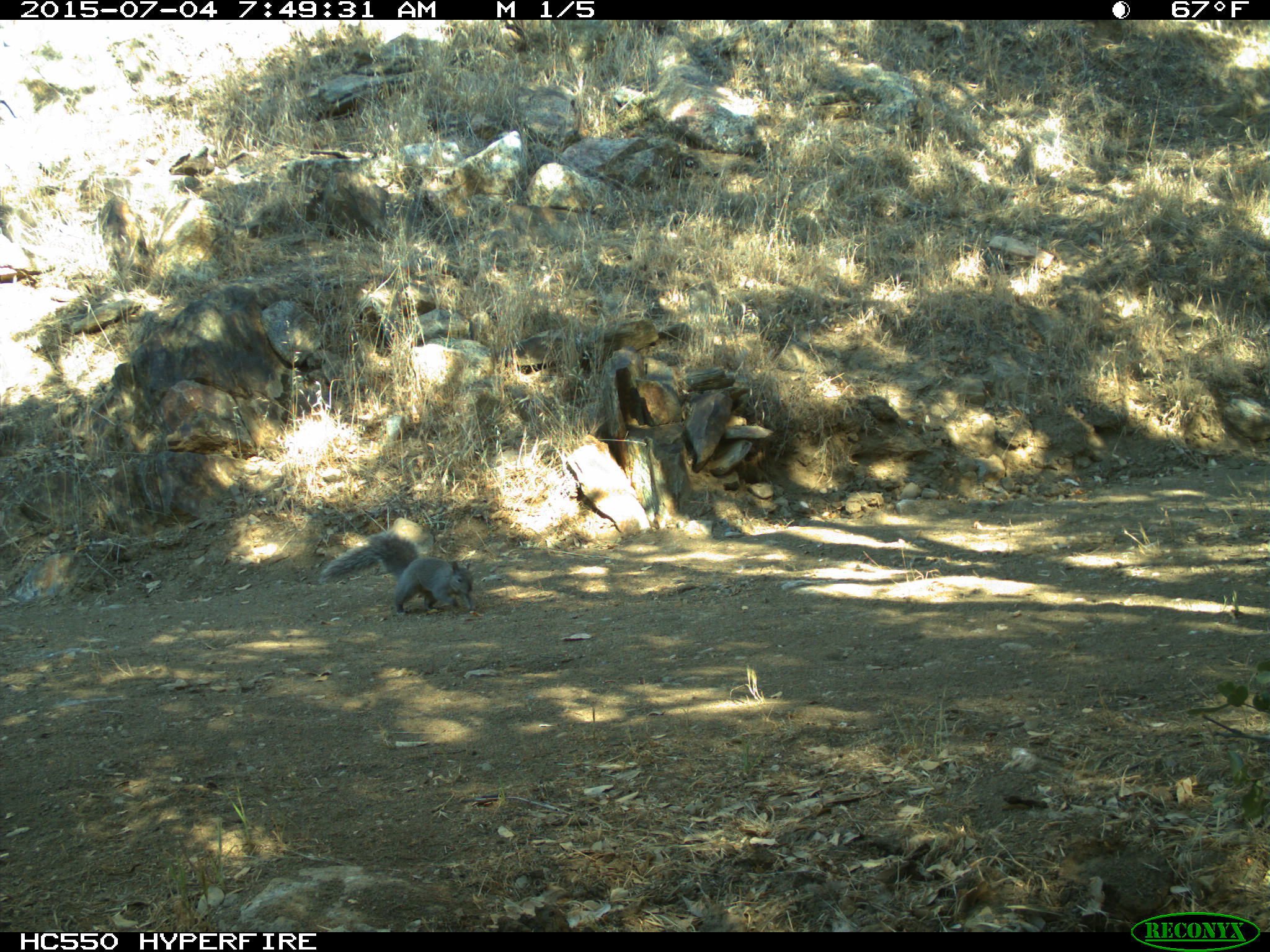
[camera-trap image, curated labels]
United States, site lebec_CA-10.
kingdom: Animalia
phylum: Chordata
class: Mammalia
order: Rodentia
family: Sciuridae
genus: Sciurus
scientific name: Sciurus carolinensis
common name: eastern gray squirrel